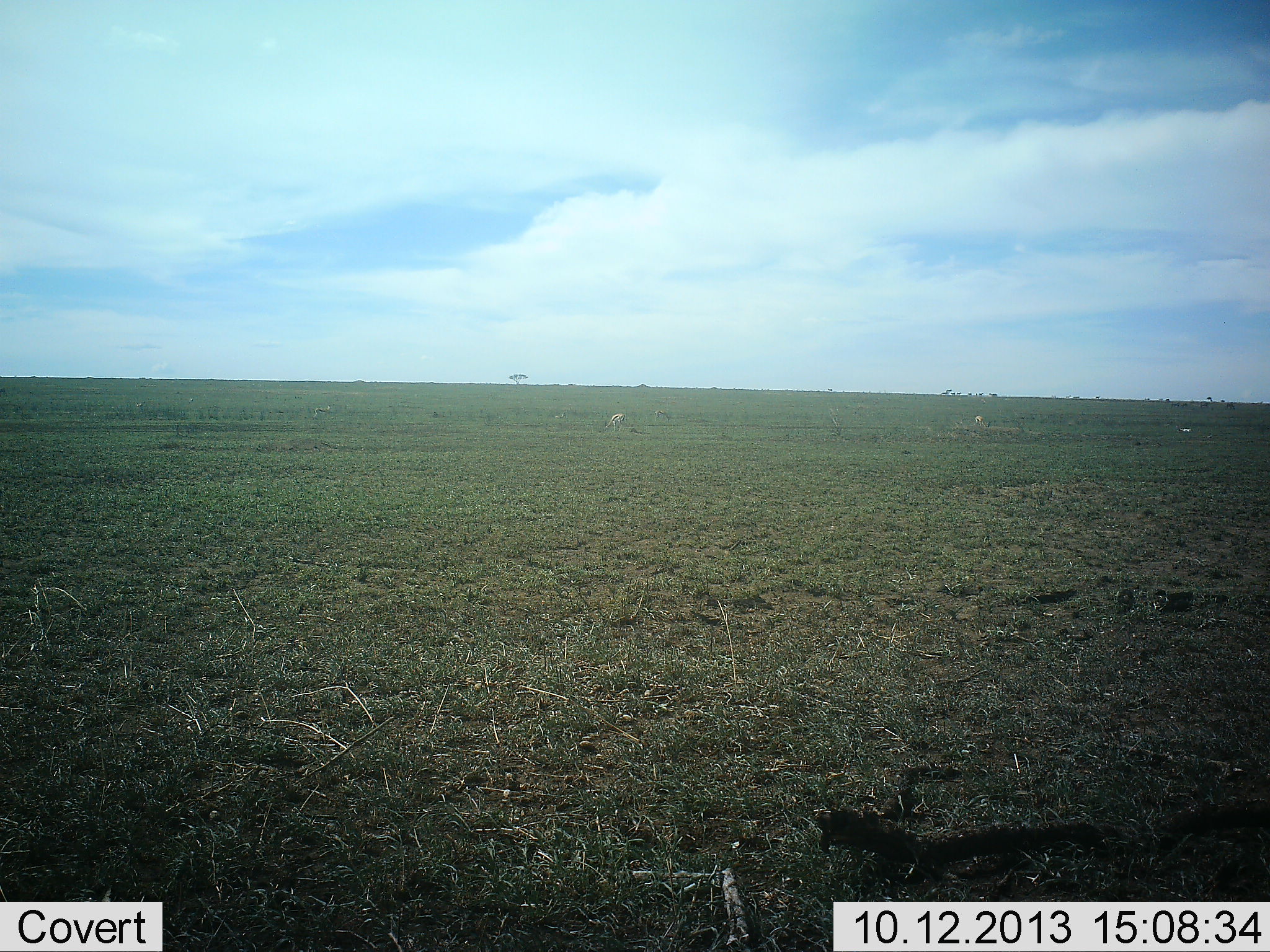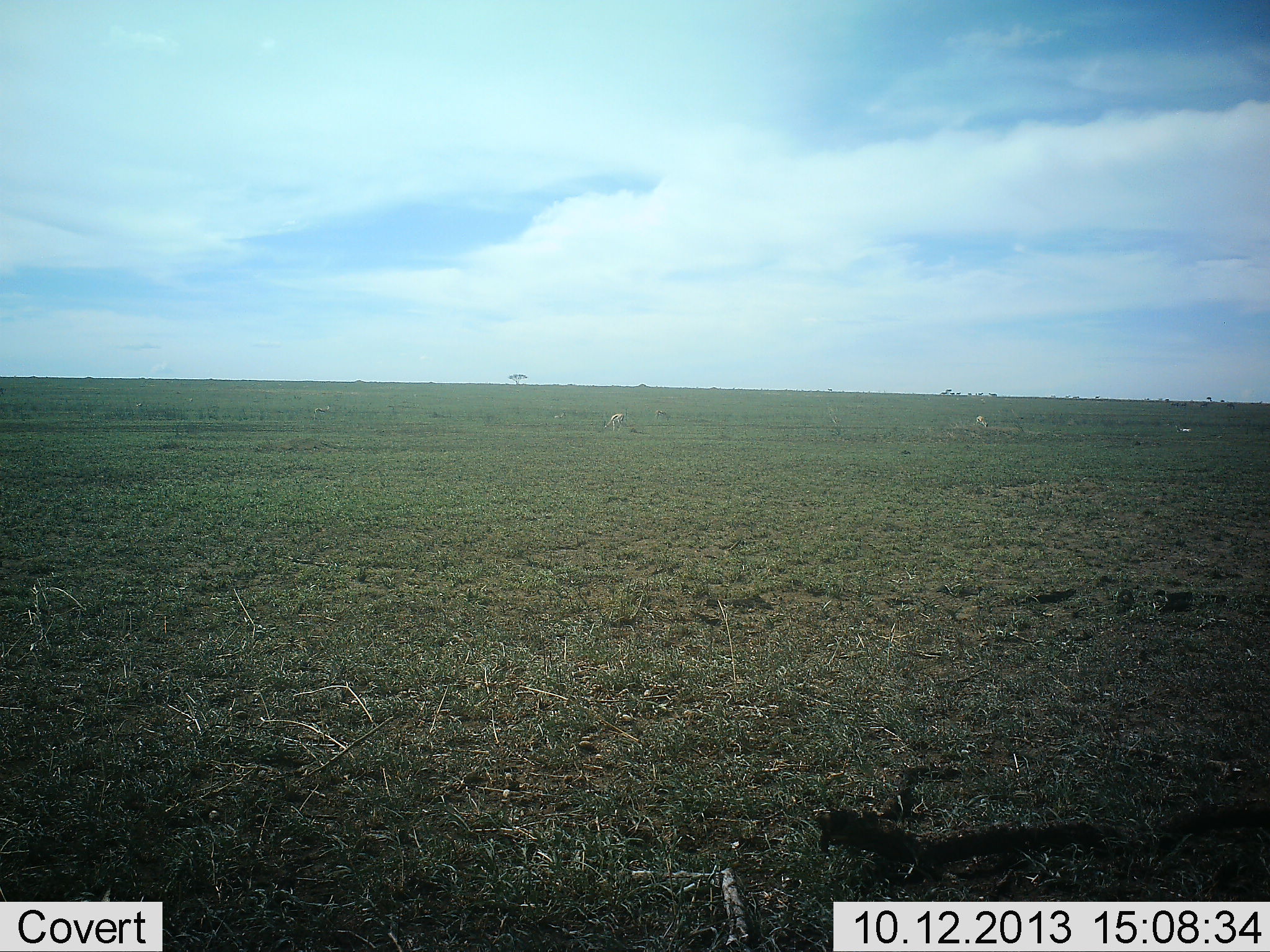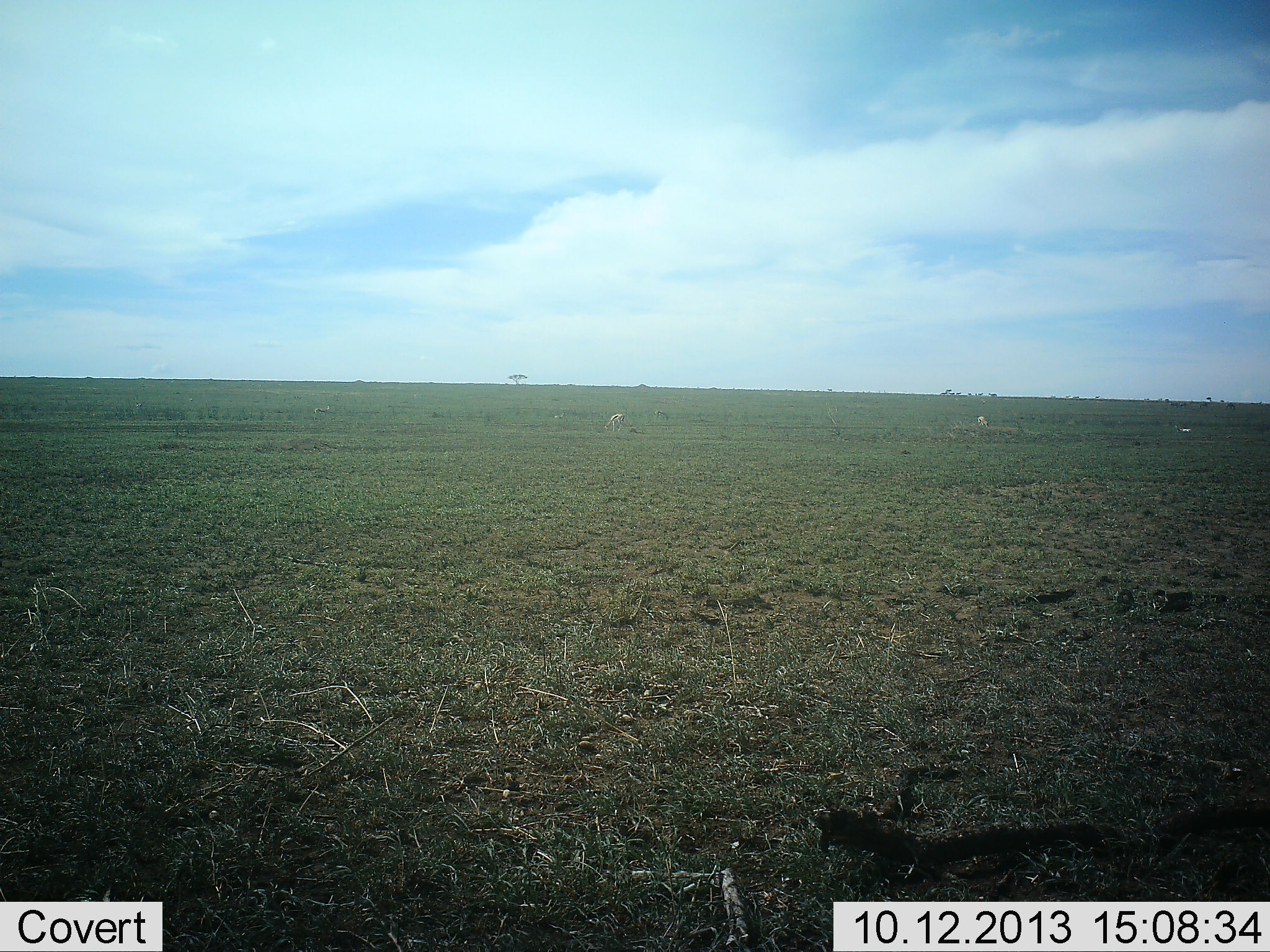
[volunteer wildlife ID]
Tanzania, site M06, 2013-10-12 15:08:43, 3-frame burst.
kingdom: Animalia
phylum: Chordata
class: Mammalia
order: Artiodactyla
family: Bovidae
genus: Eudorcas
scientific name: Eudorcas thomsonii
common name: thomson's gazelle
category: gazellethomsons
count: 2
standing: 50%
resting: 17%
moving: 0%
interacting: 0%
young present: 0%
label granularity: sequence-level